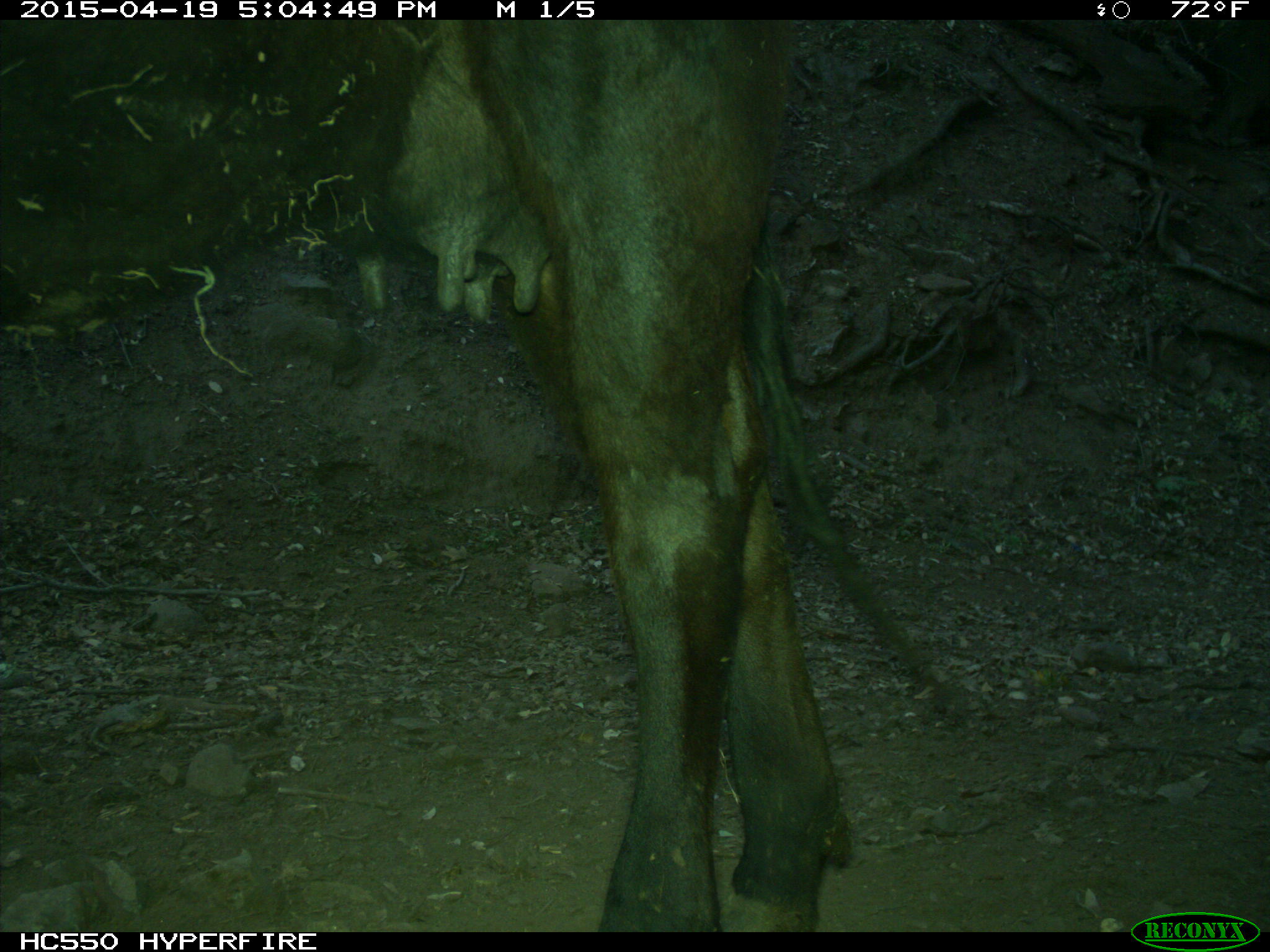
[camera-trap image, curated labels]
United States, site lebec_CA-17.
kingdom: Animalia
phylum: Chordata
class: Mammalia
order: Artiodactyla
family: Bovidae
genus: Bos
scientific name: Bos taurus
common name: domestic cow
Bos taurus (domestic cow).